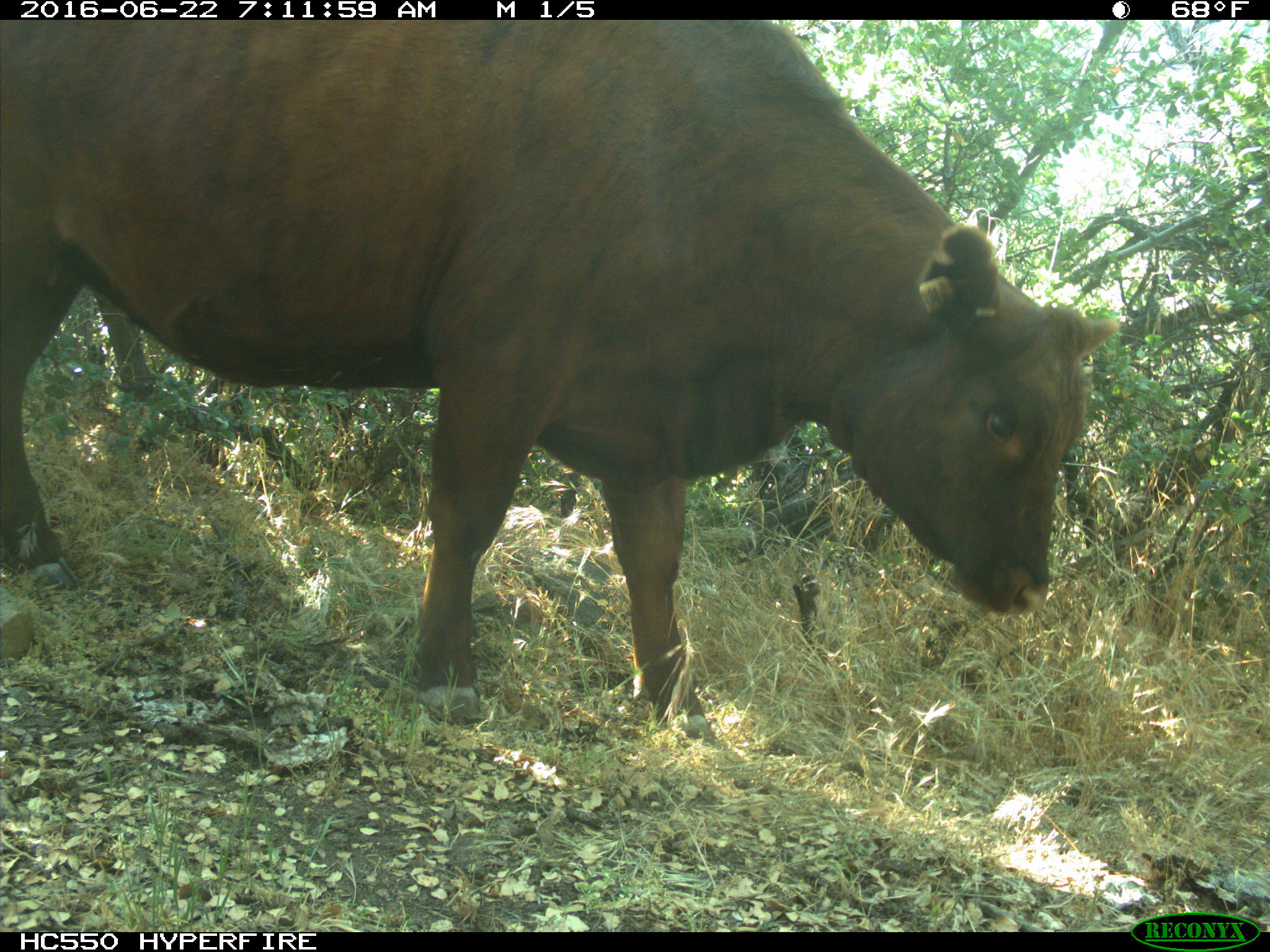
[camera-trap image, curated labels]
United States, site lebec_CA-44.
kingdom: Animalia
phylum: Chordata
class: Mammalia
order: Artiodactyla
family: Bovidae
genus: Bos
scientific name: Bos taurus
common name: domestic cow